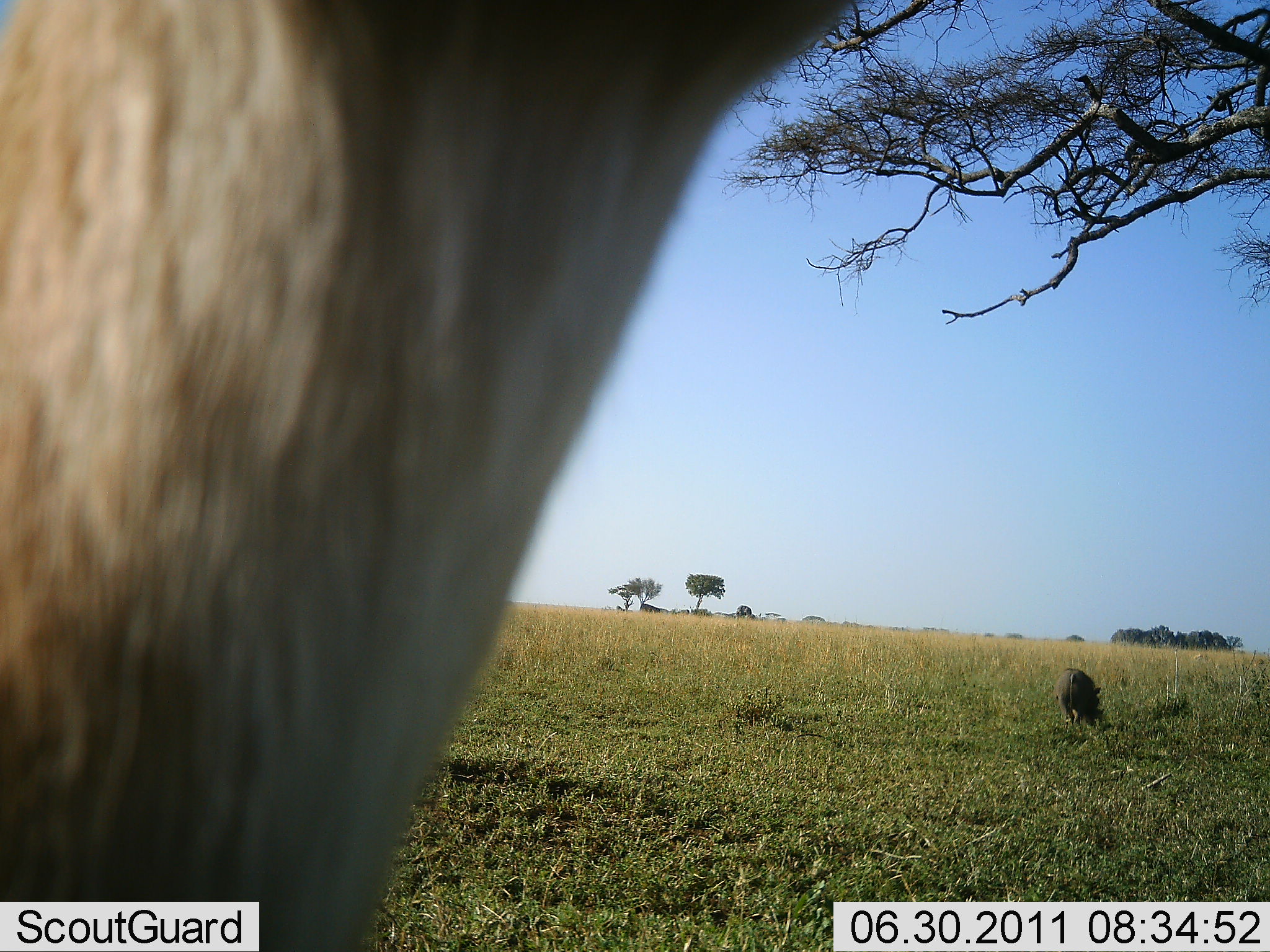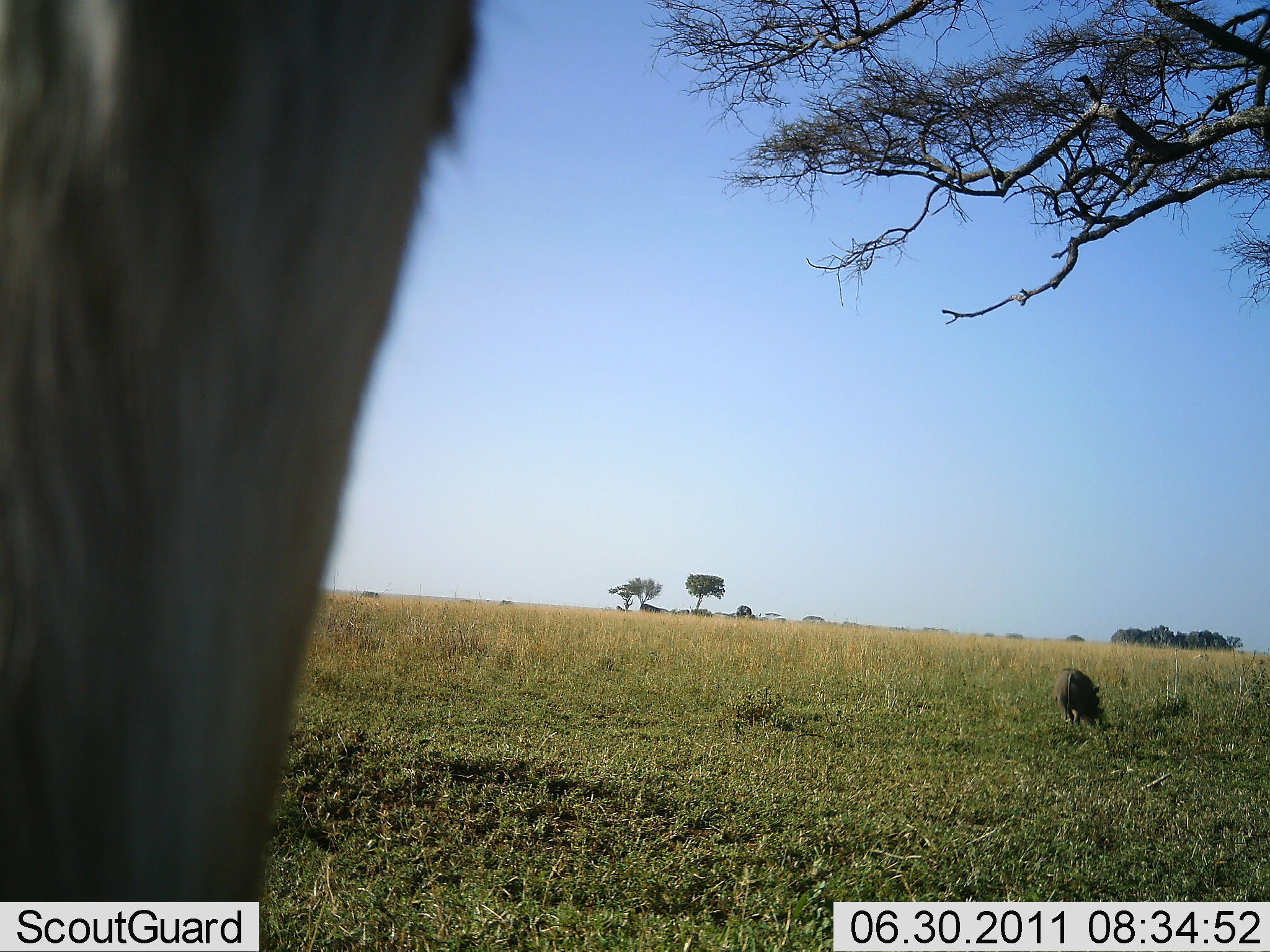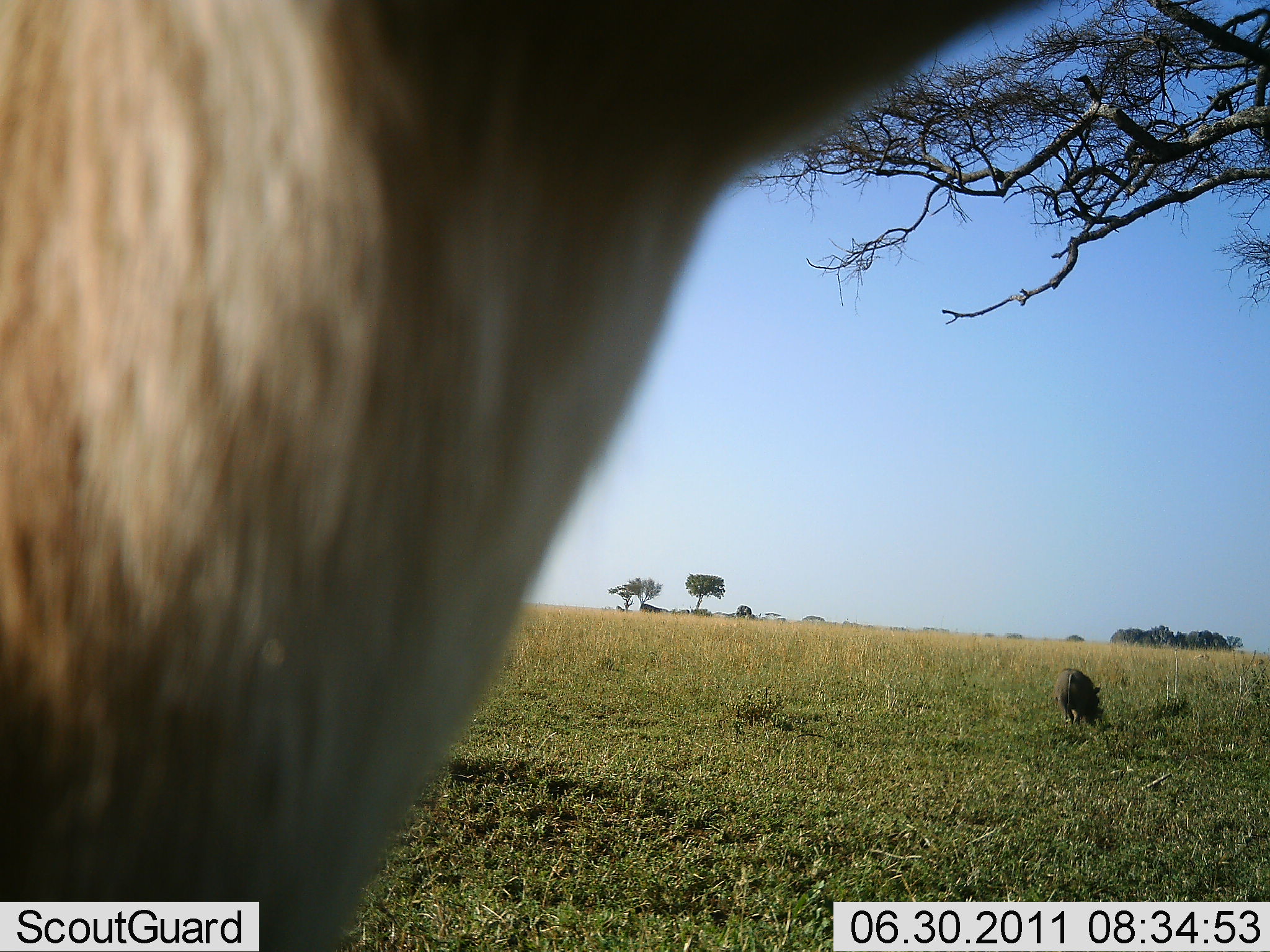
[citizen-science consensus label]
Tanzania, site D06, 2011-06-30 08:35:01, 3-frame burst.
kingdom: Animalia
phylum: Chordata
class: Mammalia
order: Artiodactyla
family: Bovidae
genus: Eudorcas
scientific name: Eudorcas thomsonii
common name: thomson's gazelle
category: gazellethomsons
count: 1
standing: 100%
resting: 0%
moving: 0%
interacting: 0%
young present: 0%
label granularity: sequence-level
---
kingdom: Animalia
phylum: Chordata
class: Mammalia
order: Artiodactyla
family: Suidae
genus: Phacochoerus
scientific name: Phacochoerus africanus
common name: warthog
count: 1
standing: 25%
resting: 0%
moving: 0%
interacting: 0%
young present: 0%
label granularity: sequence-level